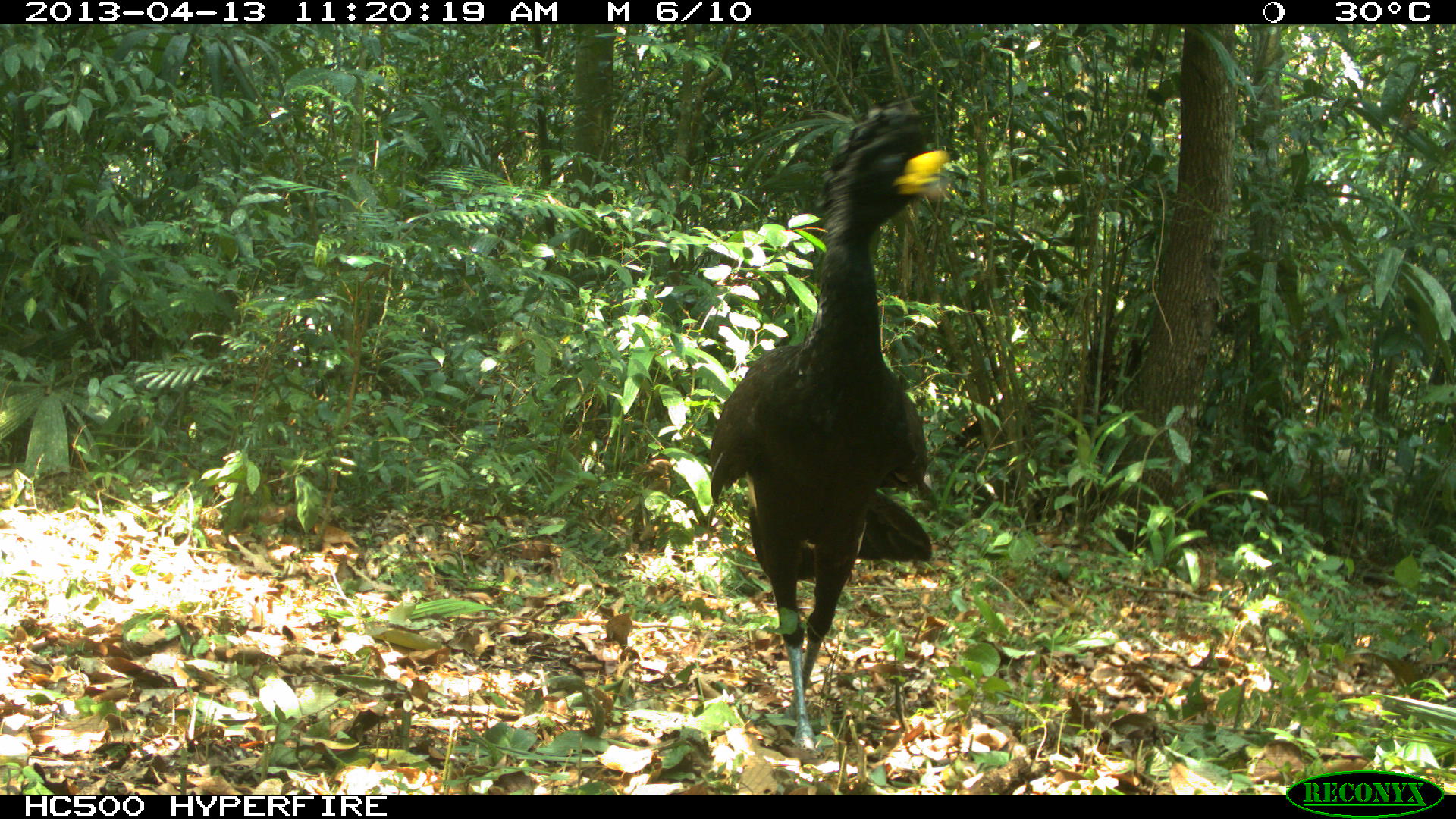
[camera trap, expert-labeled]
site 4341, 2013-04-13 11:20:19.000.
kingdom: Animalia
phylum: Chordata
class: Aves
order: Galliformes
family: Cracidae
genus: Crax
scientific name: Crax rubra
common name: great curassow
Crax rubra (great curassow), count 1, sex male.